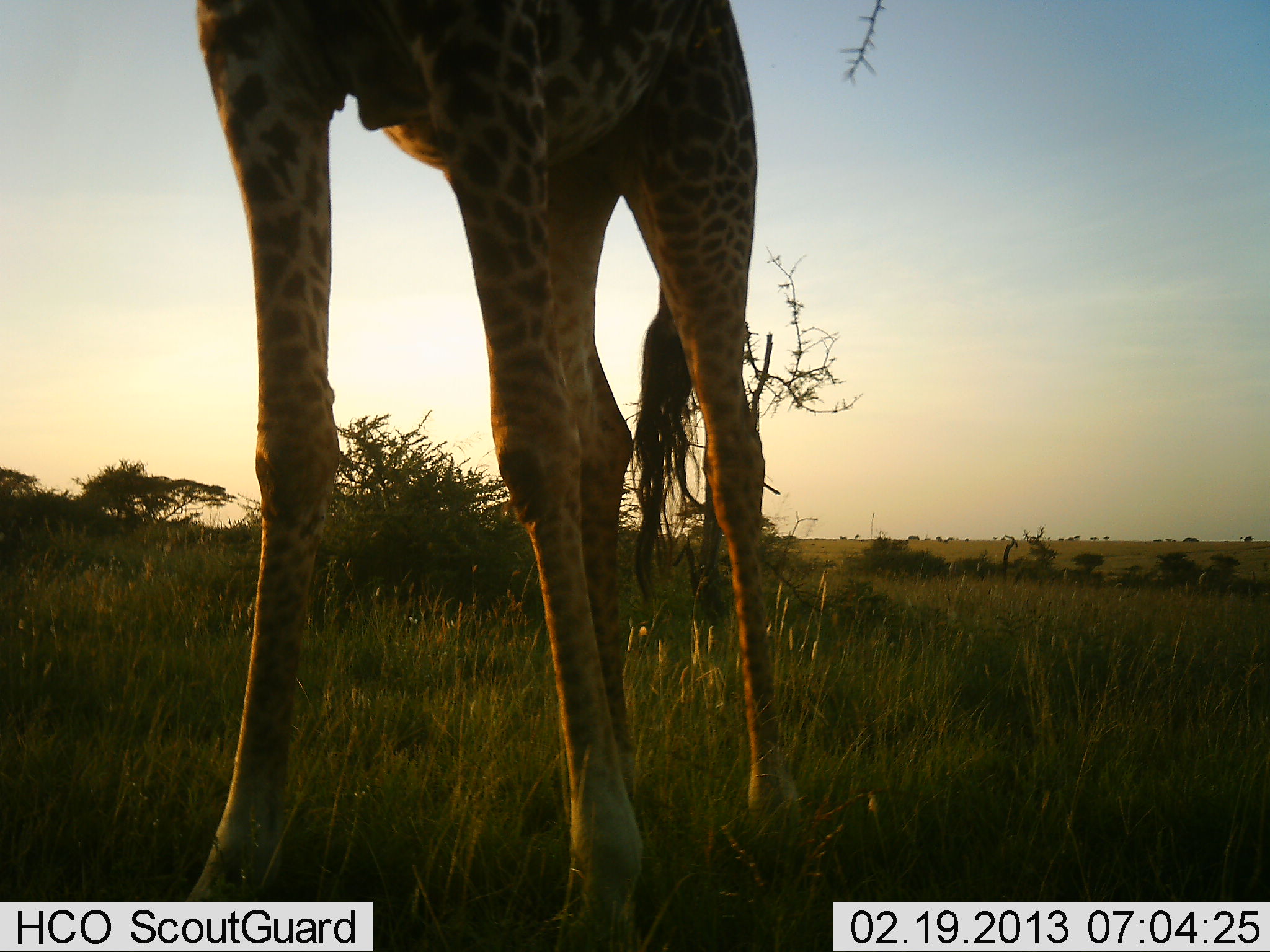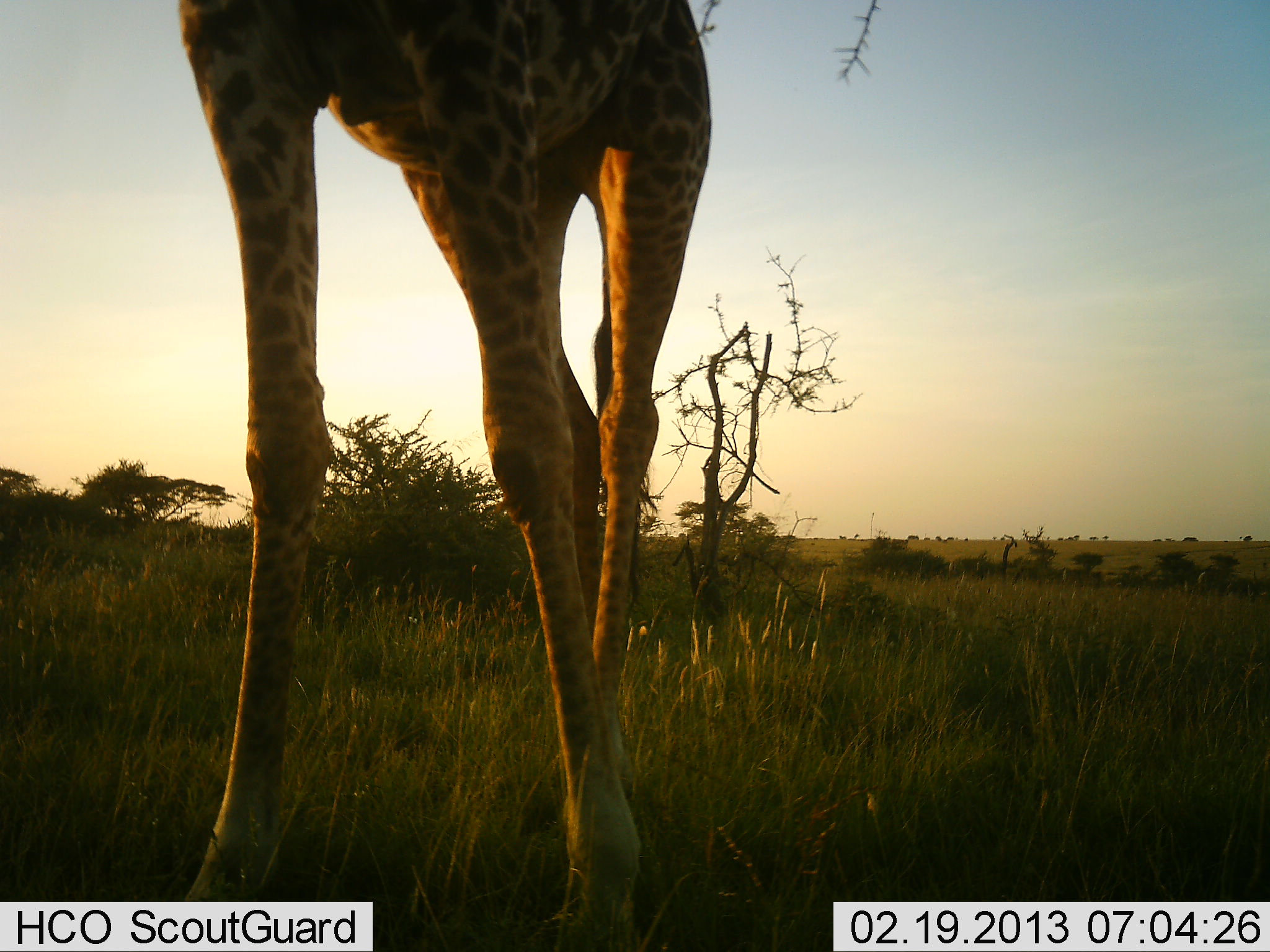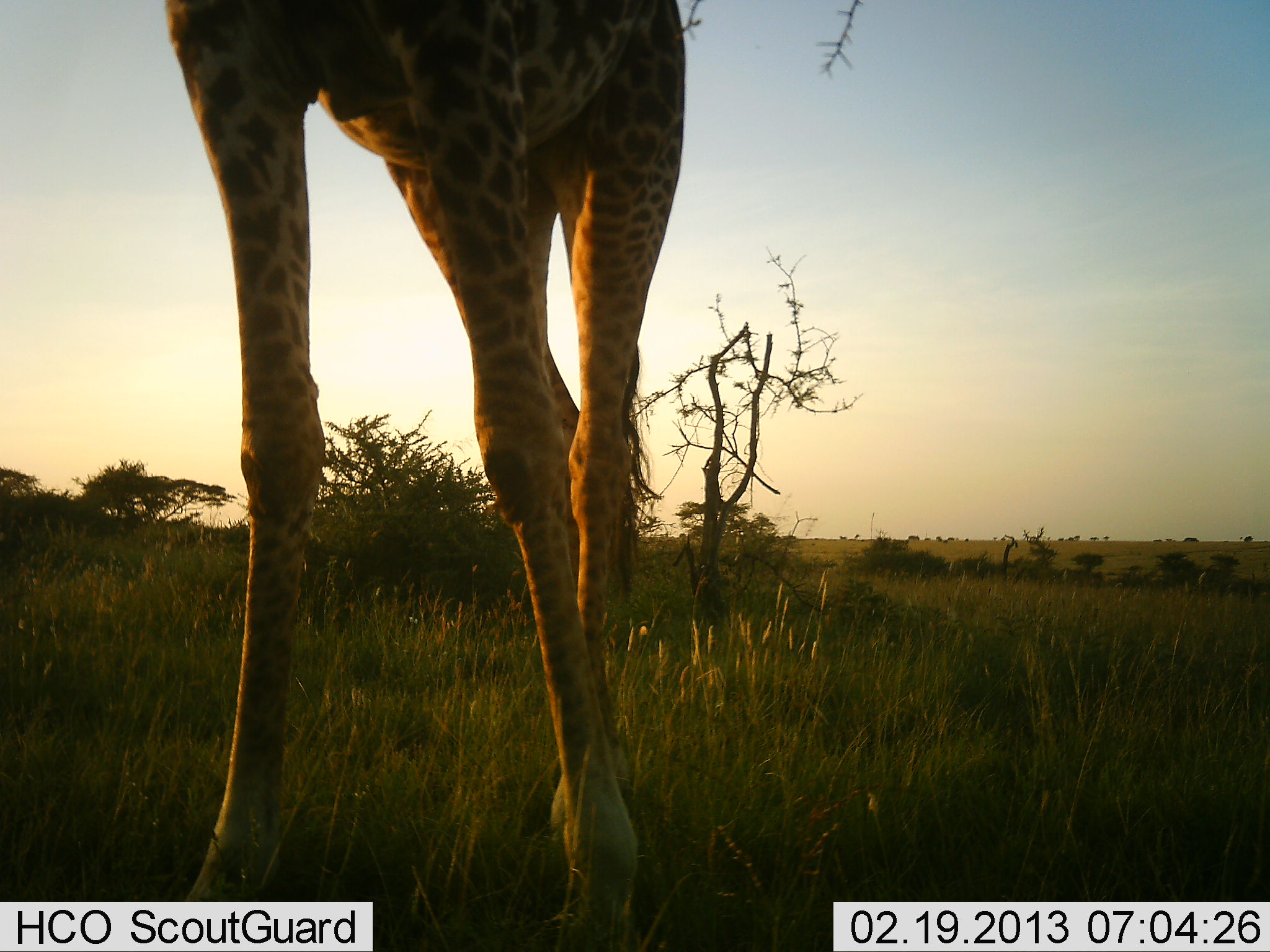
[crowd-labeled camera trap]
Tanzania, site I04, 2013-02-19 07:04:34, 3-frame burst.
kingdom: Animalia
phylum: Chordata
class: Mammalia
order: Artiodactyla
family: Giraffidae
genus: Giraffa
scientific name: Giraffa camelopardalis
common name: giraffe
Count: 1.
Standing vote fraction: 74%.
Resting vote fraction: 3%.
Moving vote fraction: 23%.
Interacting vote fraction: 0%.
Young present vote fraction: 0%.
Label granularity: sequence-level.